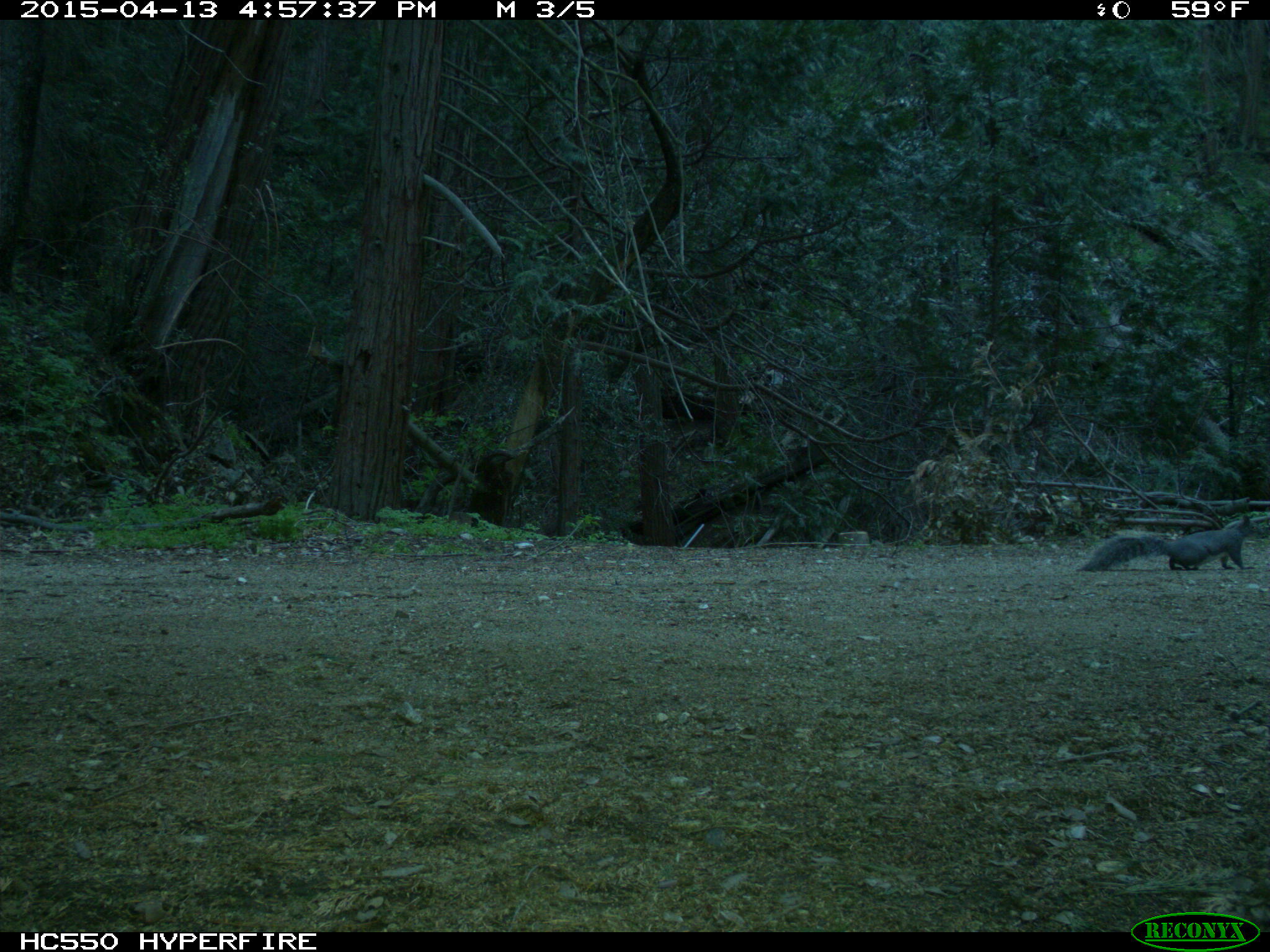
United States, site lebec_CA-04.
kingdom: Animalia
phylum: Chordata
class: Mammalia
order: Rodentia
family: Sciuridae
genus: Sciurus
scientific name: Sciurus carolinensis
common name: eastern gray squirrel